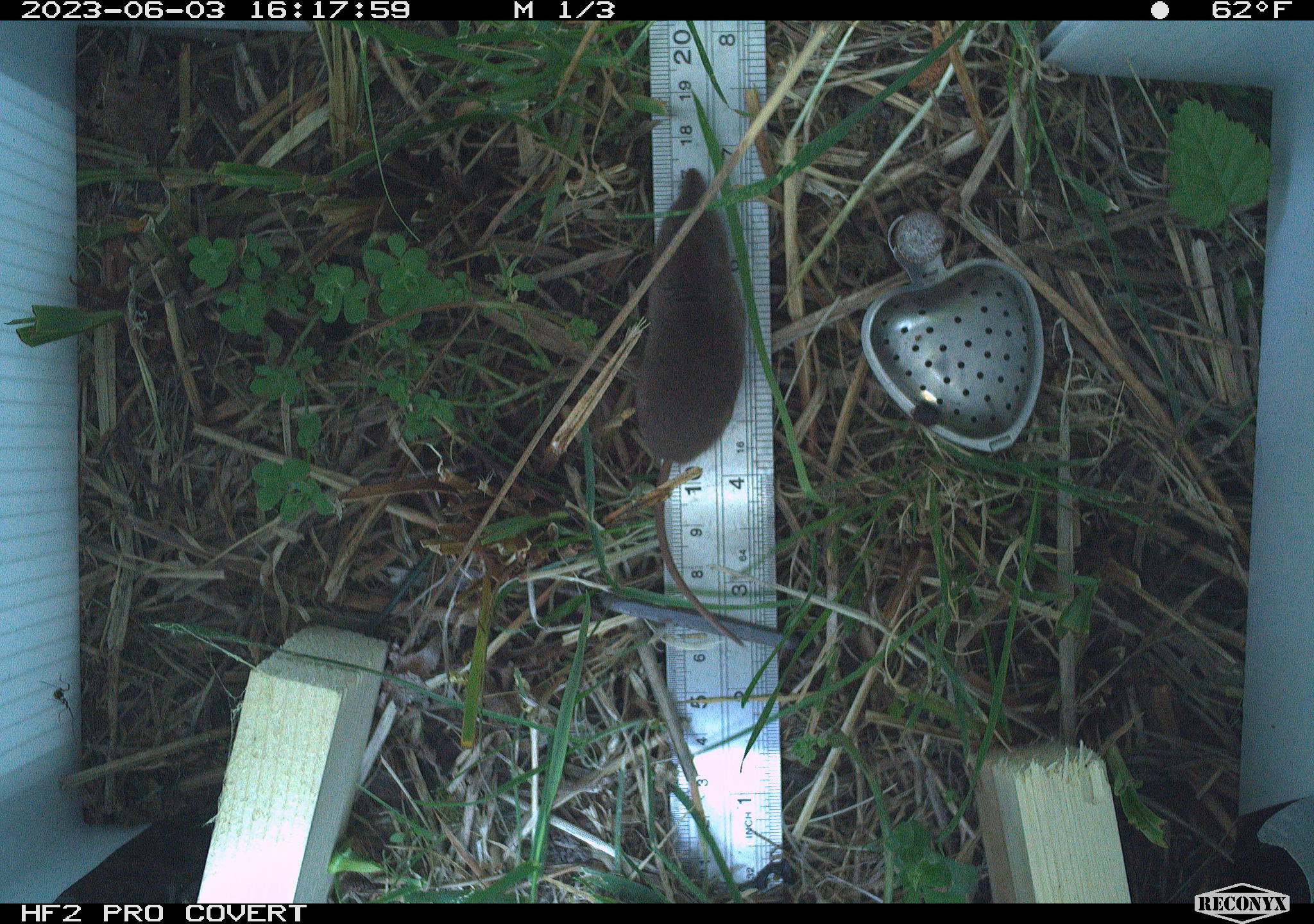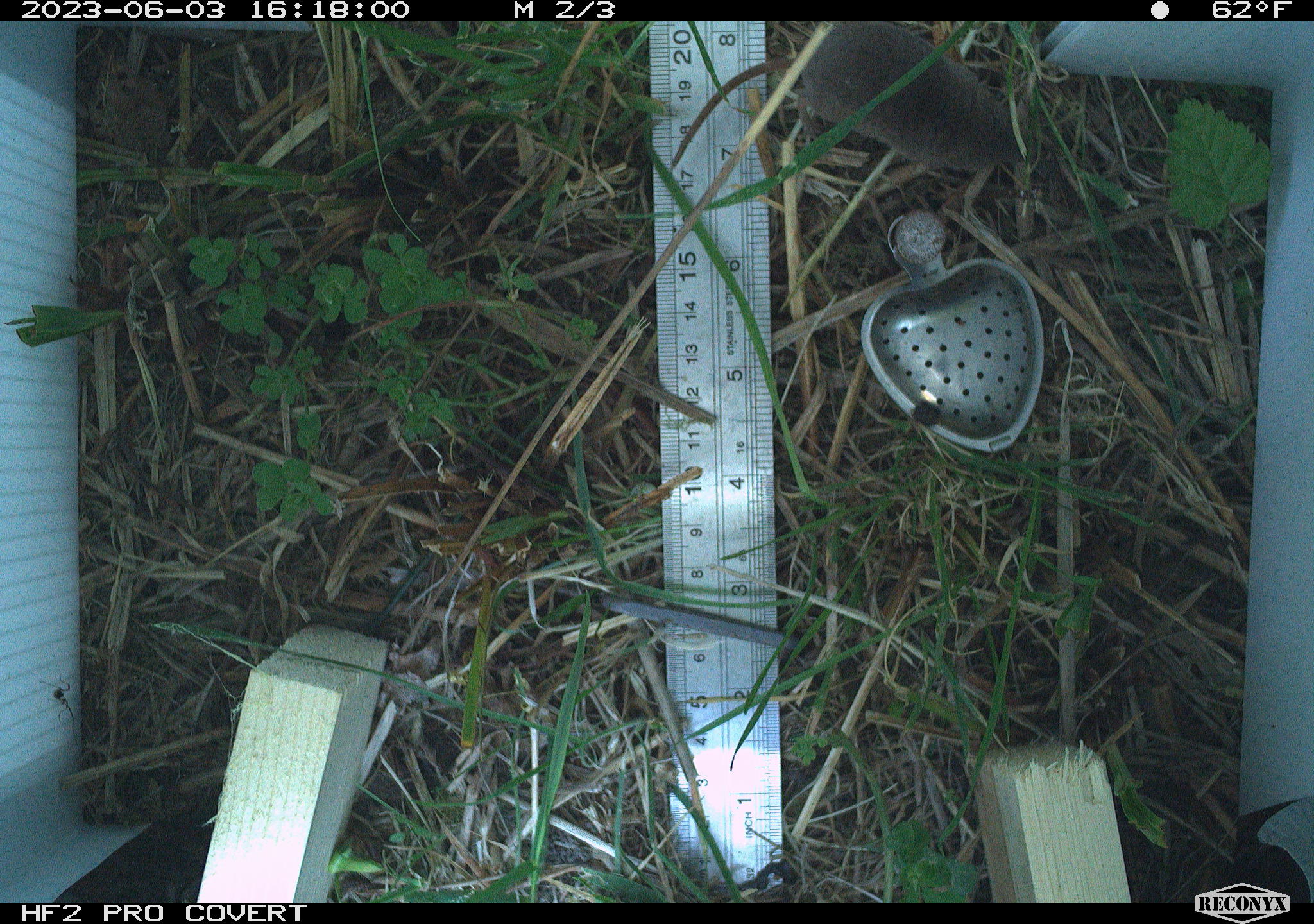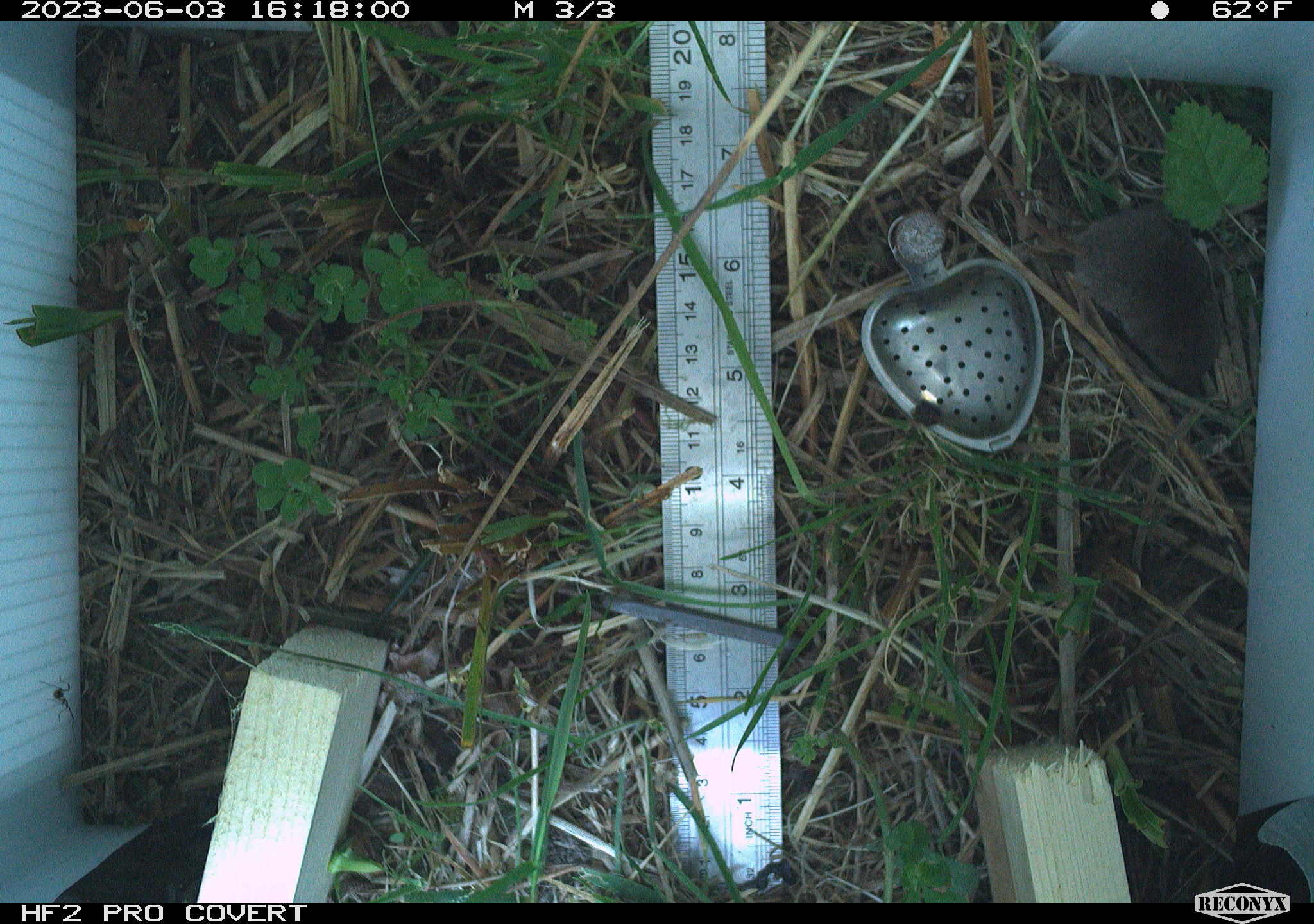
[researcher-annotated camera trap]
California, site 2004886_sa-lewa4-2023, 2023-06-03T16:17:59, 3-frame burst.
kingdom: Animalia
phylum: Chordata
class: Mammalia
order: Eulipotyphla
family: Soricidae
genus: Sorex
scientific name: Sorex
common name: long-tailed shrew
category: sorex species